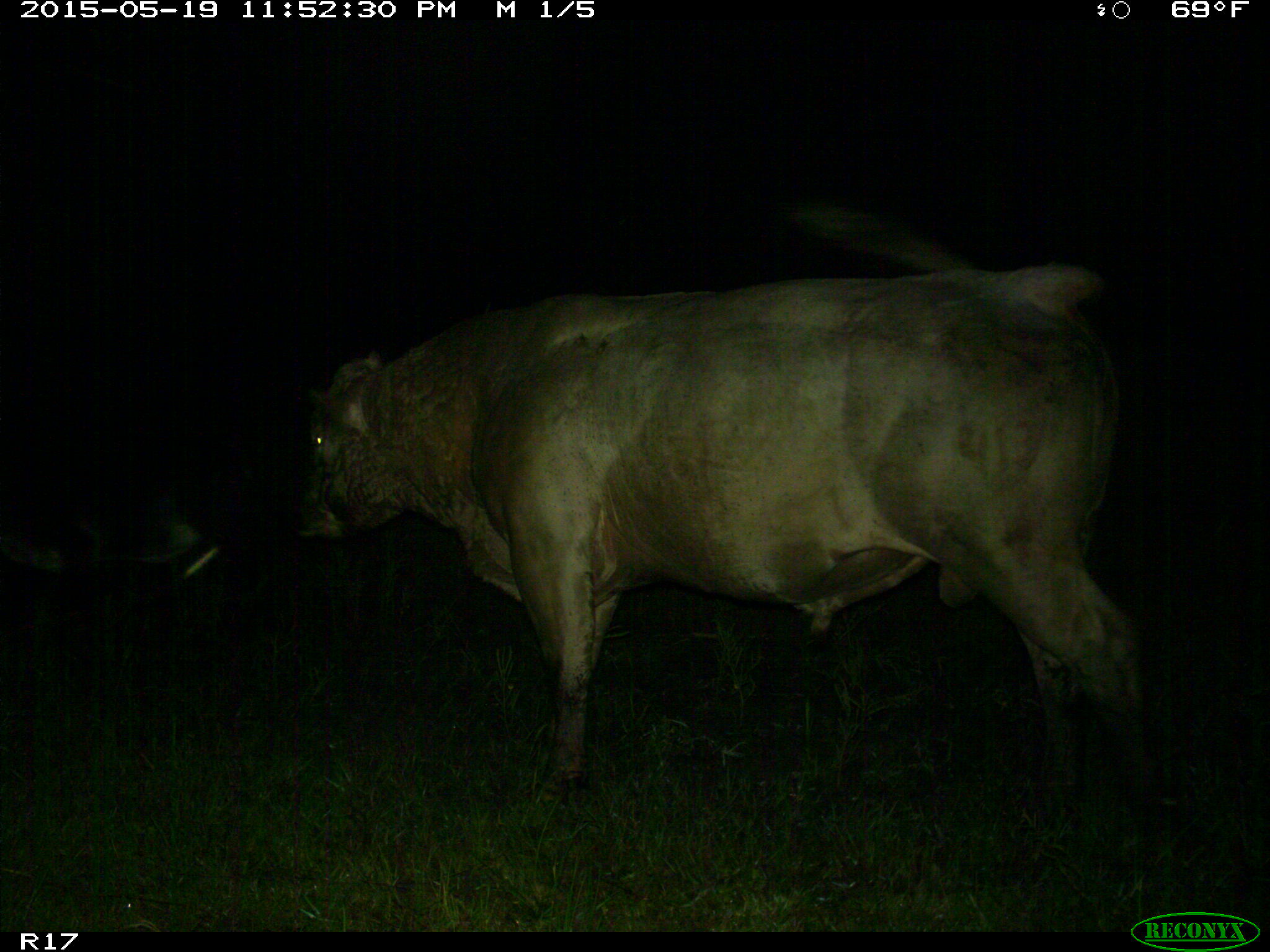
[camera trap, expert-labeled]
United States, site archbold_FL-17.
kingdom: Animalia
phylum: Chordata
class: Mammalia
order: Artiodactyla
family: Bovidae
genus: Bos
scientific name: Bos taurus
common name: domestic cow